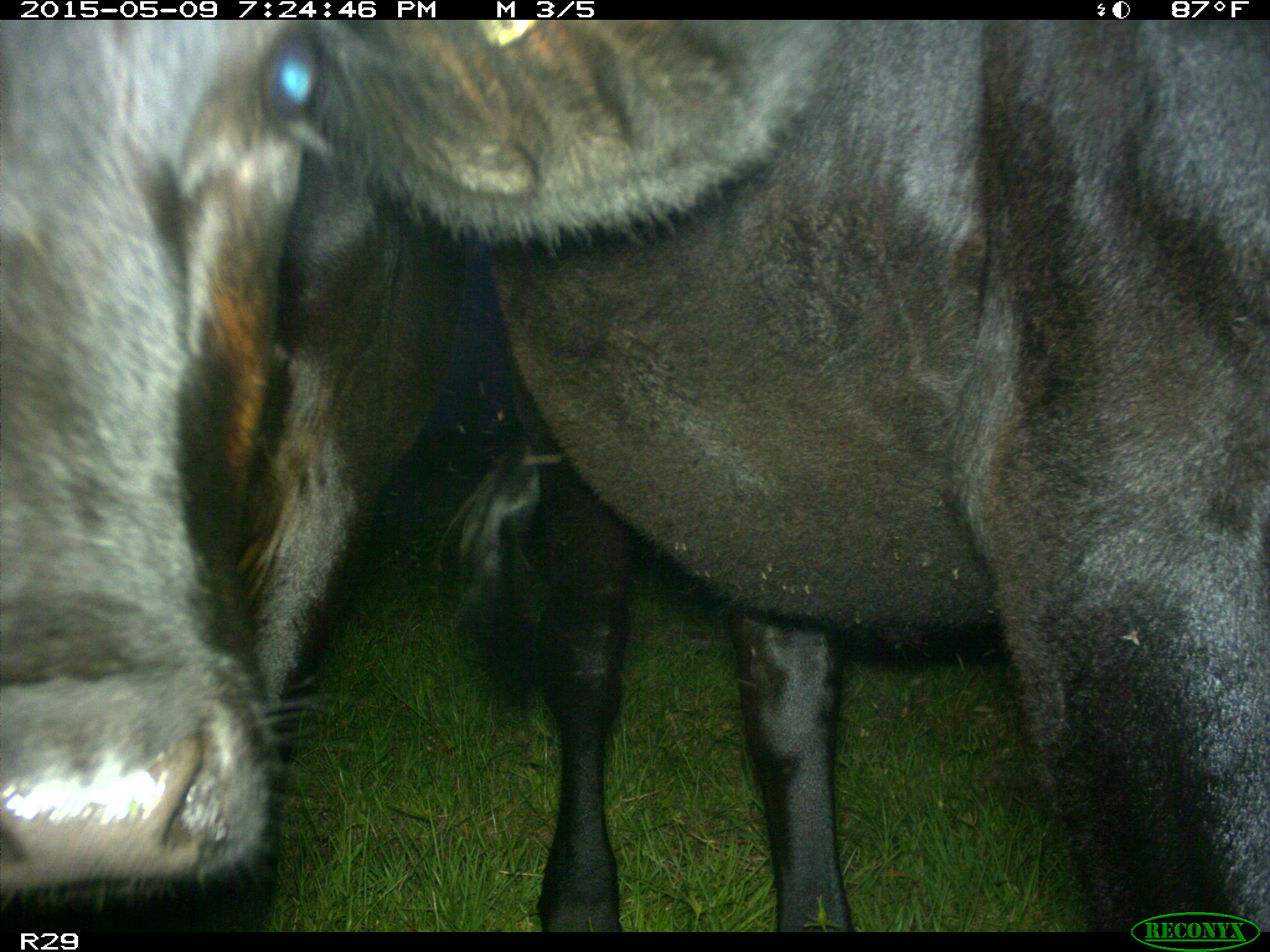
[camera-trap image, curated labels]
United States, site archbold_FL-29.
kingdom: Animalia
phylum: Chordata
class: Mammalia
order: Artiodactyla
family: Bovidae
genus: Bos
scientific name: Bos taurus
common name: domestic cow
Bos taurus (domestic cow).